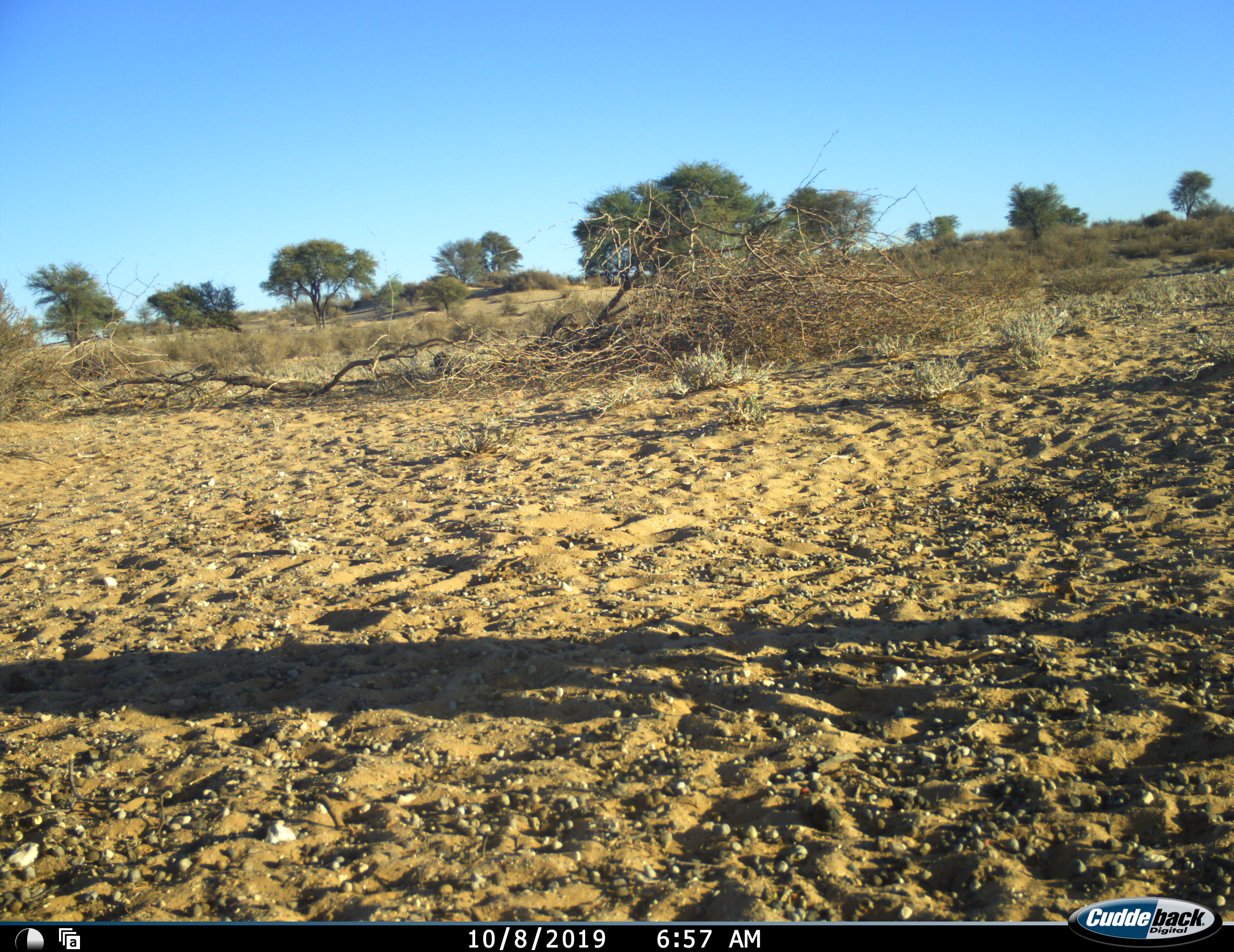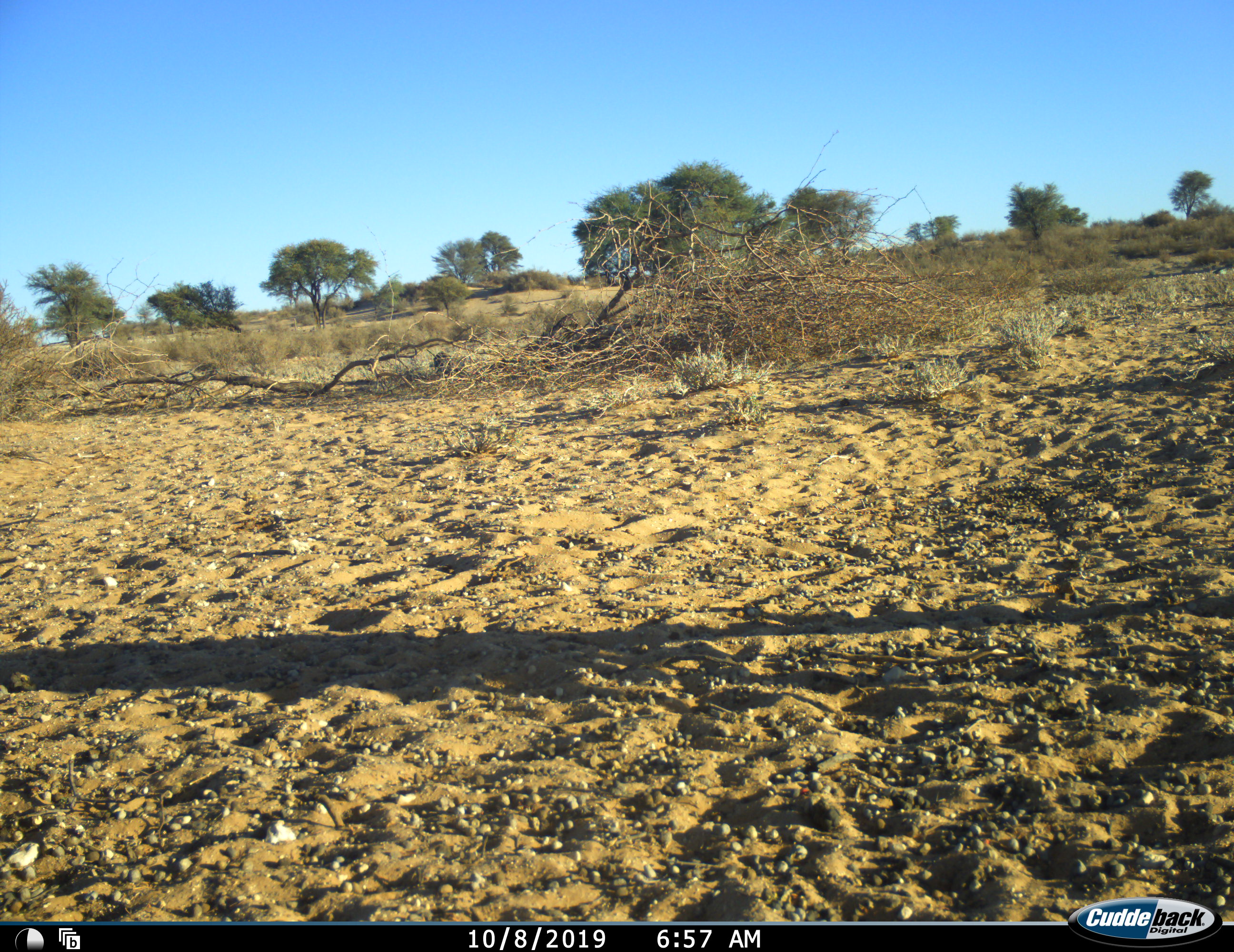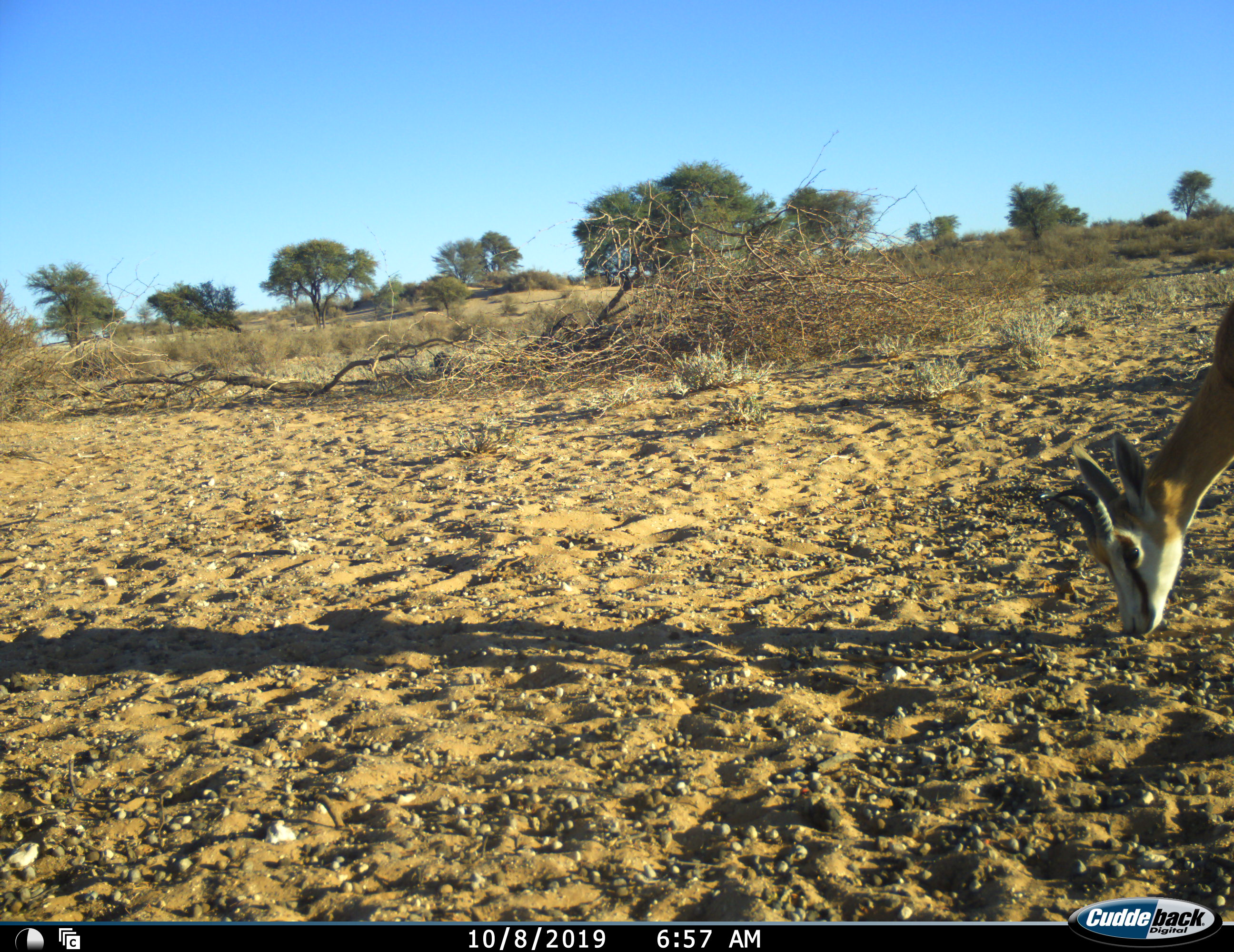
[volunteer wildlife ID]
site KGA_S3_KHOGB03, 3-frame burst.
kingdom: Animalia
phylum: Chordata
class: Mammalia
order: Artiodactyla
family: Bovidae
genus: Antidorcas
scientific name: Antidorcas marsupialis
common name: springbok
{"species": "springbok (Antidorcas marsupialis)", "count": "1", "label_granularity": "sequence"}